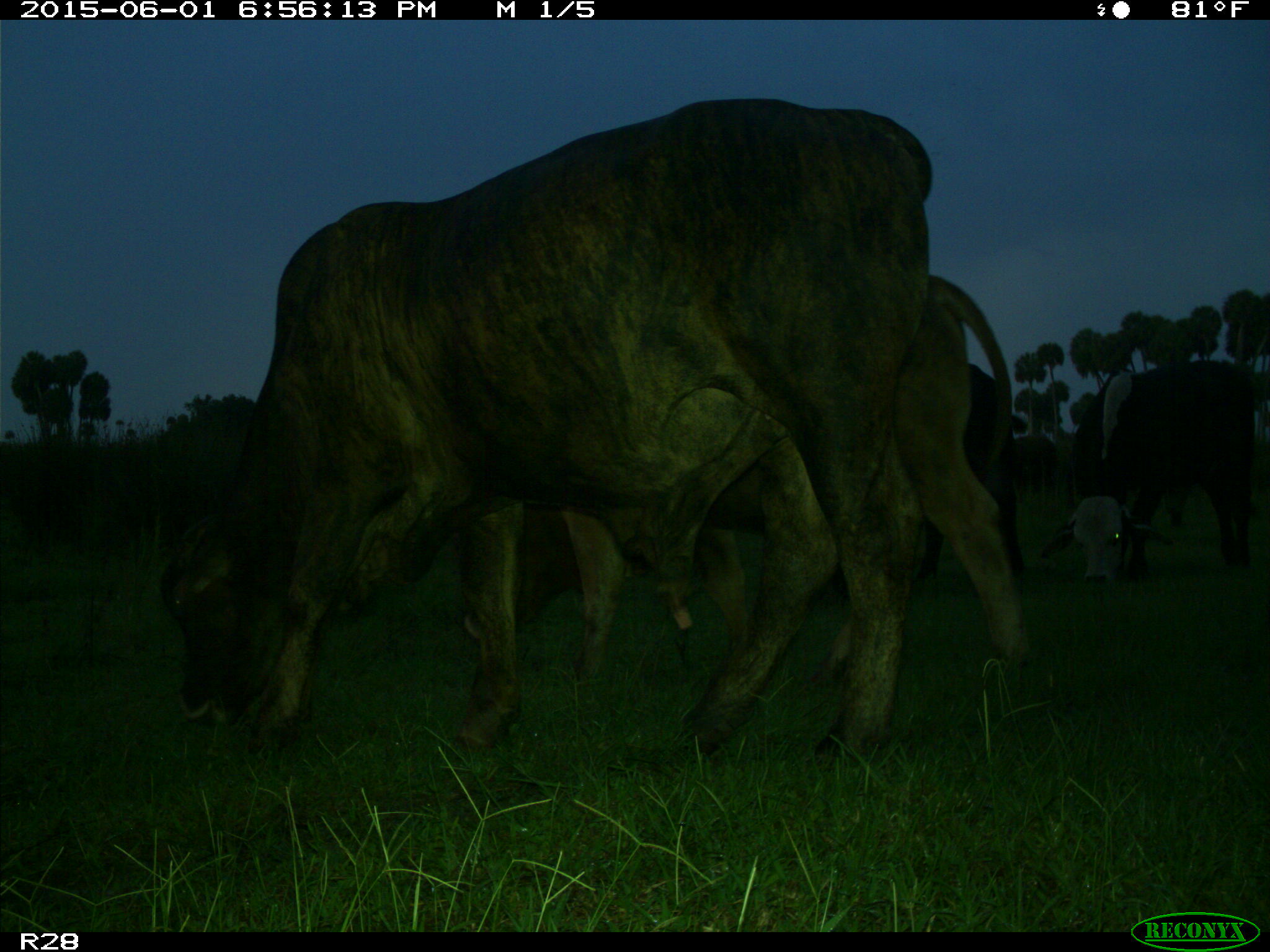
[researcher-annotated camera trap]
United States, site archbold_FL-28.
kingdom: Animalia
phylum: Chordata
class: Mammalia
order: Artiodactyla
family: Bovidae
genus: Bos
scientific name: Bos taurus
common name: domestic cow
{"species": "Bos taurus (domestic cow)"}